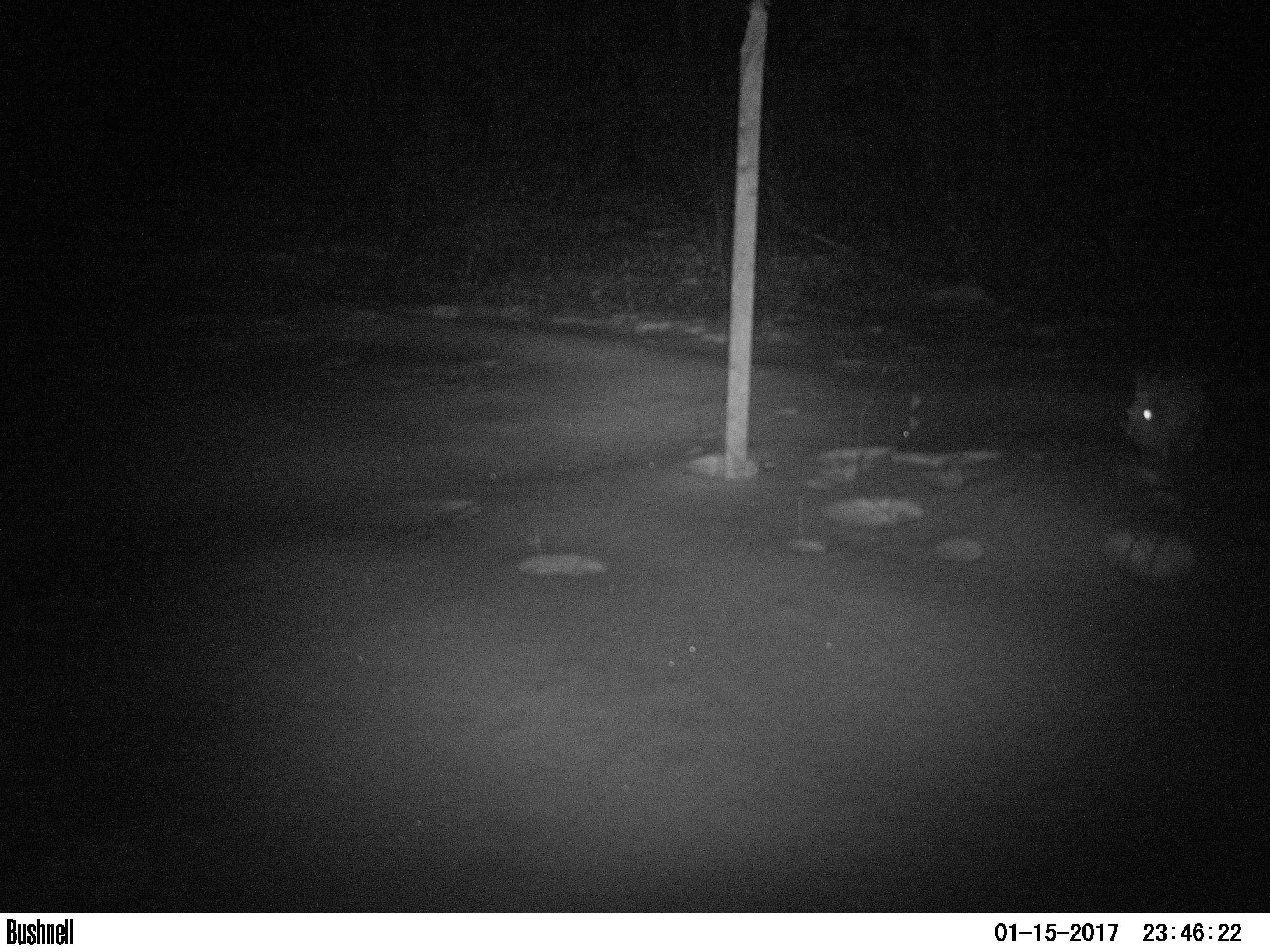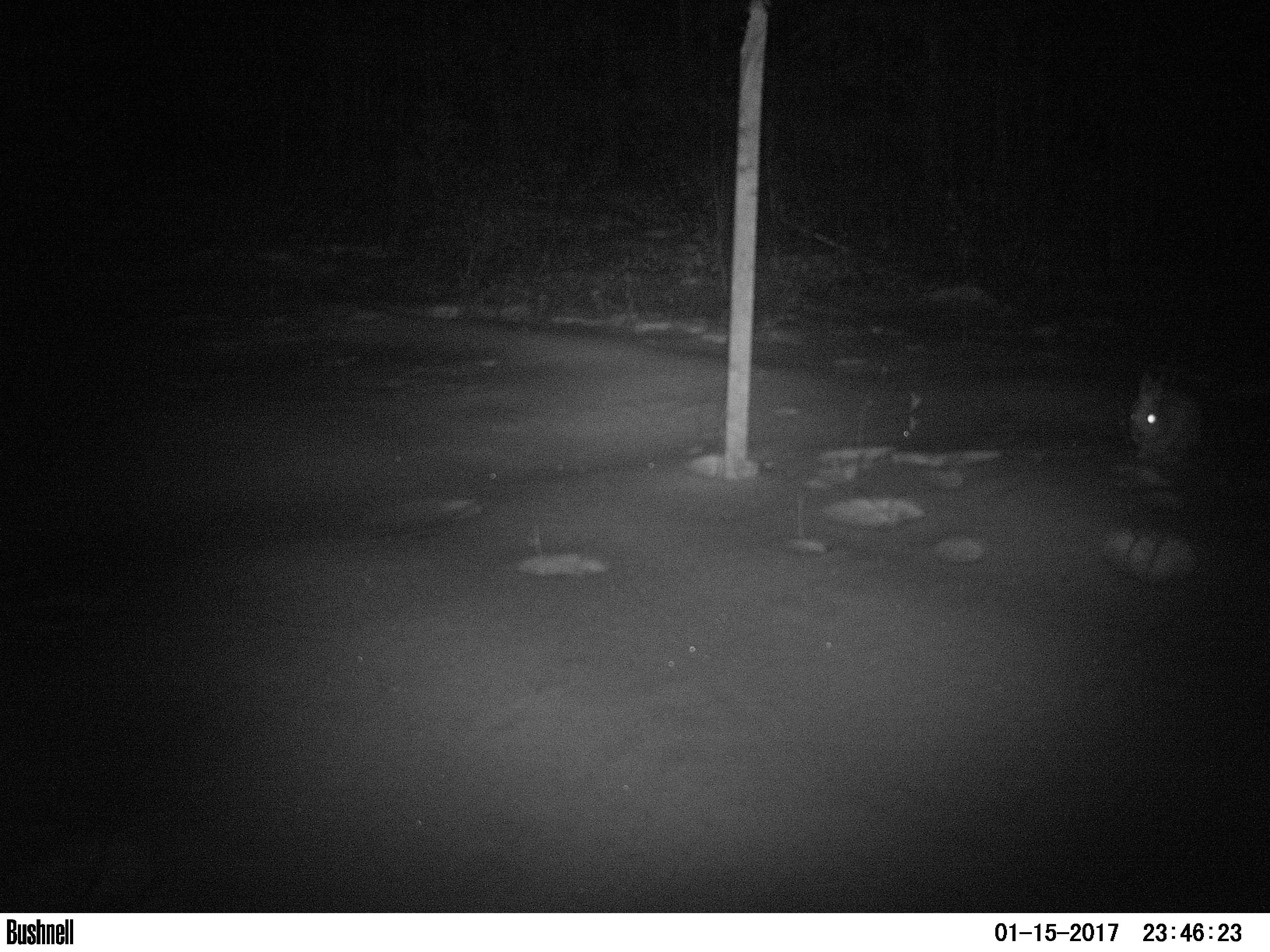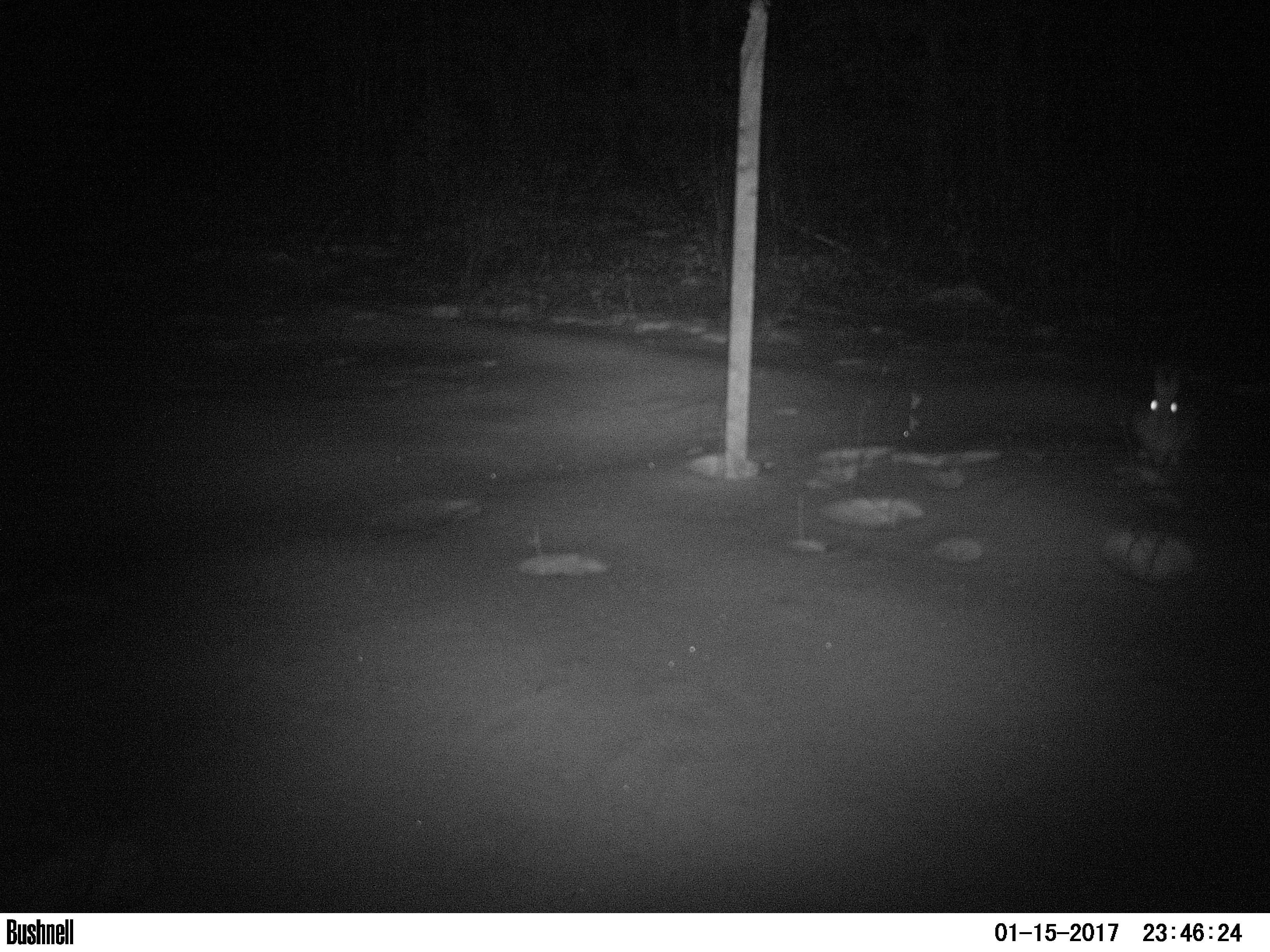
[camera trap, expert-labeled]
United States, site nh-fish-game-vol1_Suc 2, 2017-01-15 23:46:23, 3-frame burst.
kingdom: Animalia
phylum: Chordata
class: Mammalia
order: Lagomorpha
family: Leporidae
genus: Lepus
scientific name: Lepus americanus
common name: snowshoe hare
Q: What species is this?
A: Snowshoe hare (Lepus americanus).